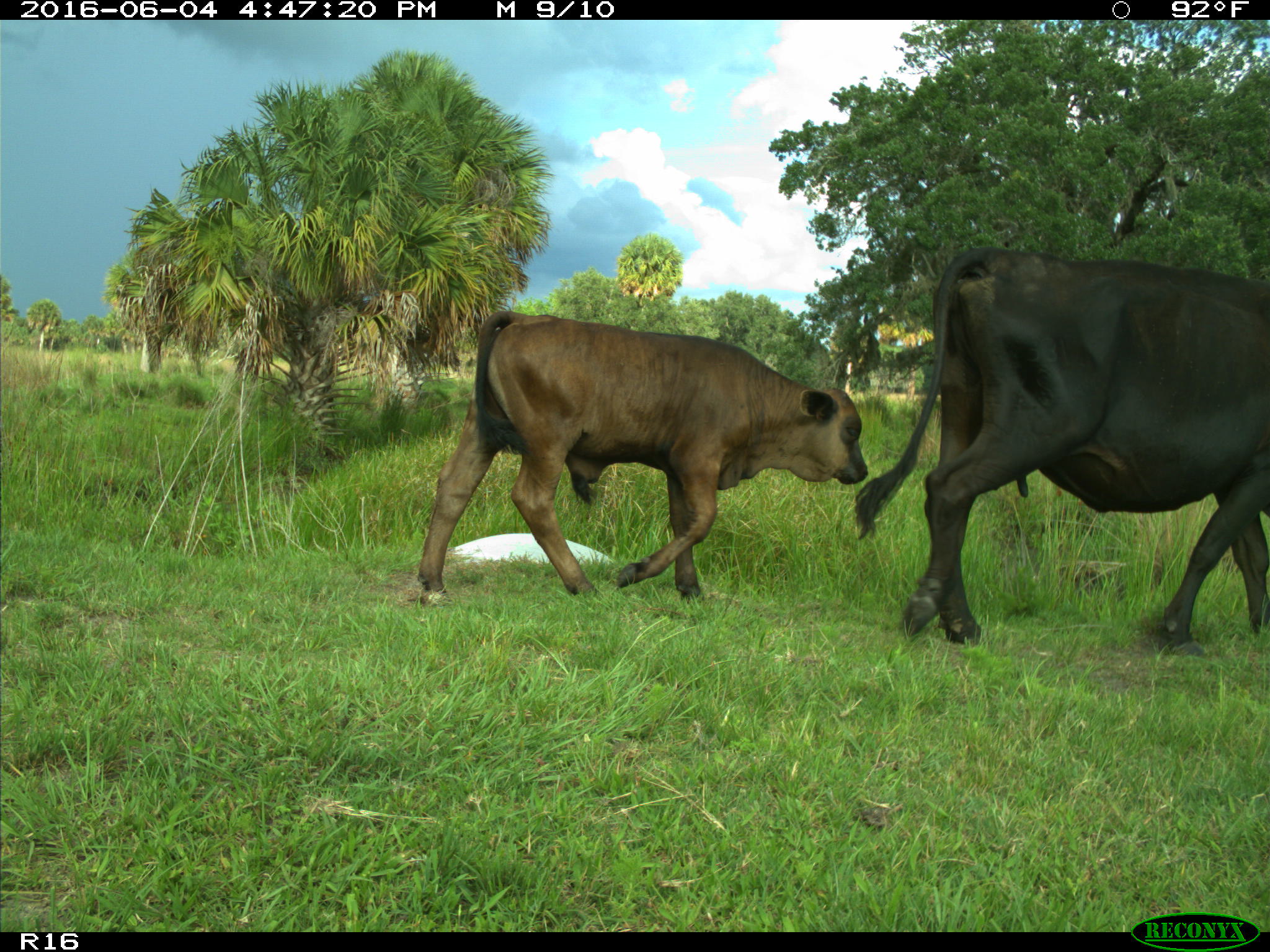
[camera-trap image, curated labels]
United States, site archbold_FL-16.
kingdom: Animalia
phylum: Chordata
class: Mammalia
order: Artiodactyla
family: Bovidae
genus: Bos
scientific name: Bos taurus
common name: domestic cow